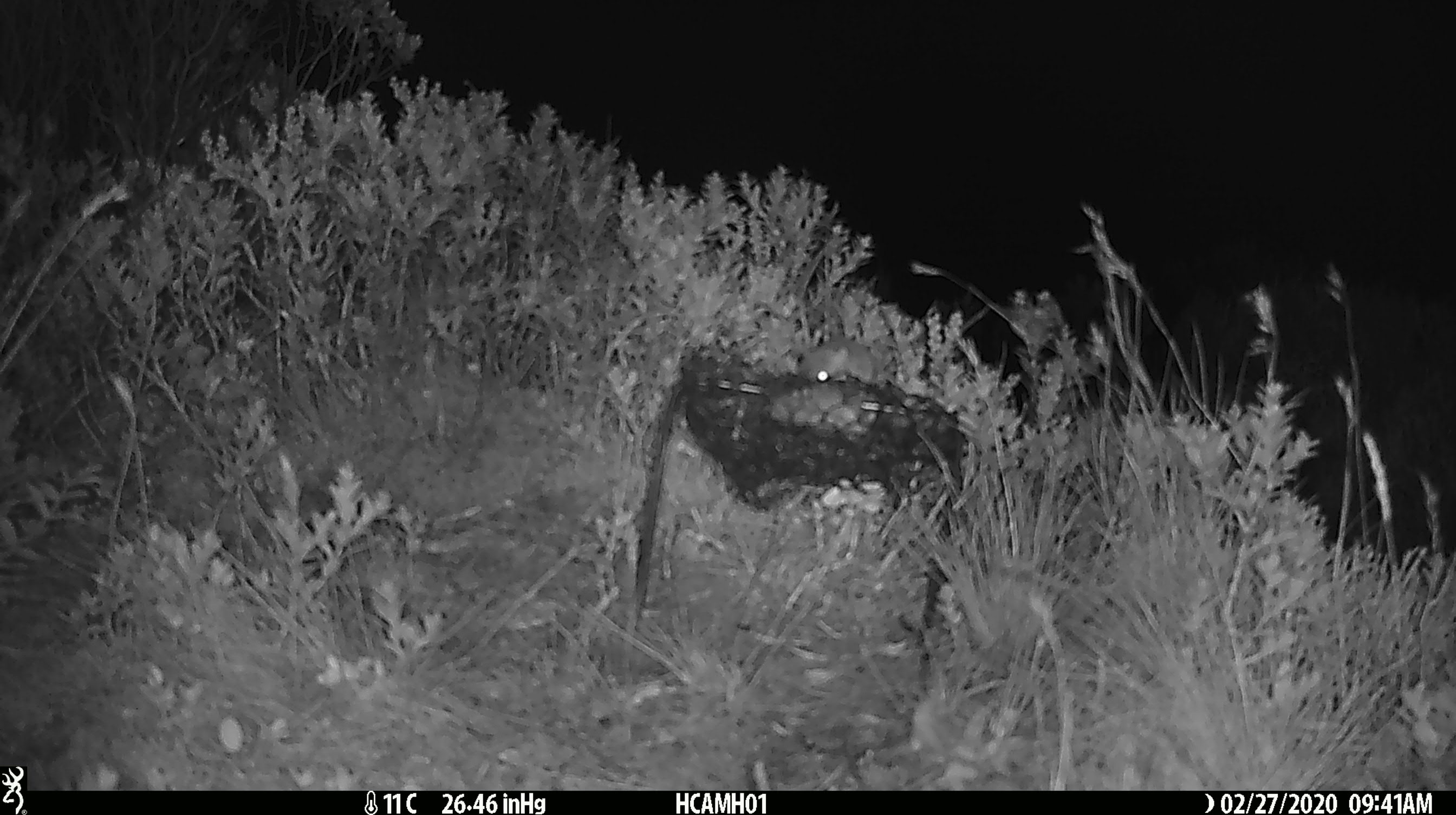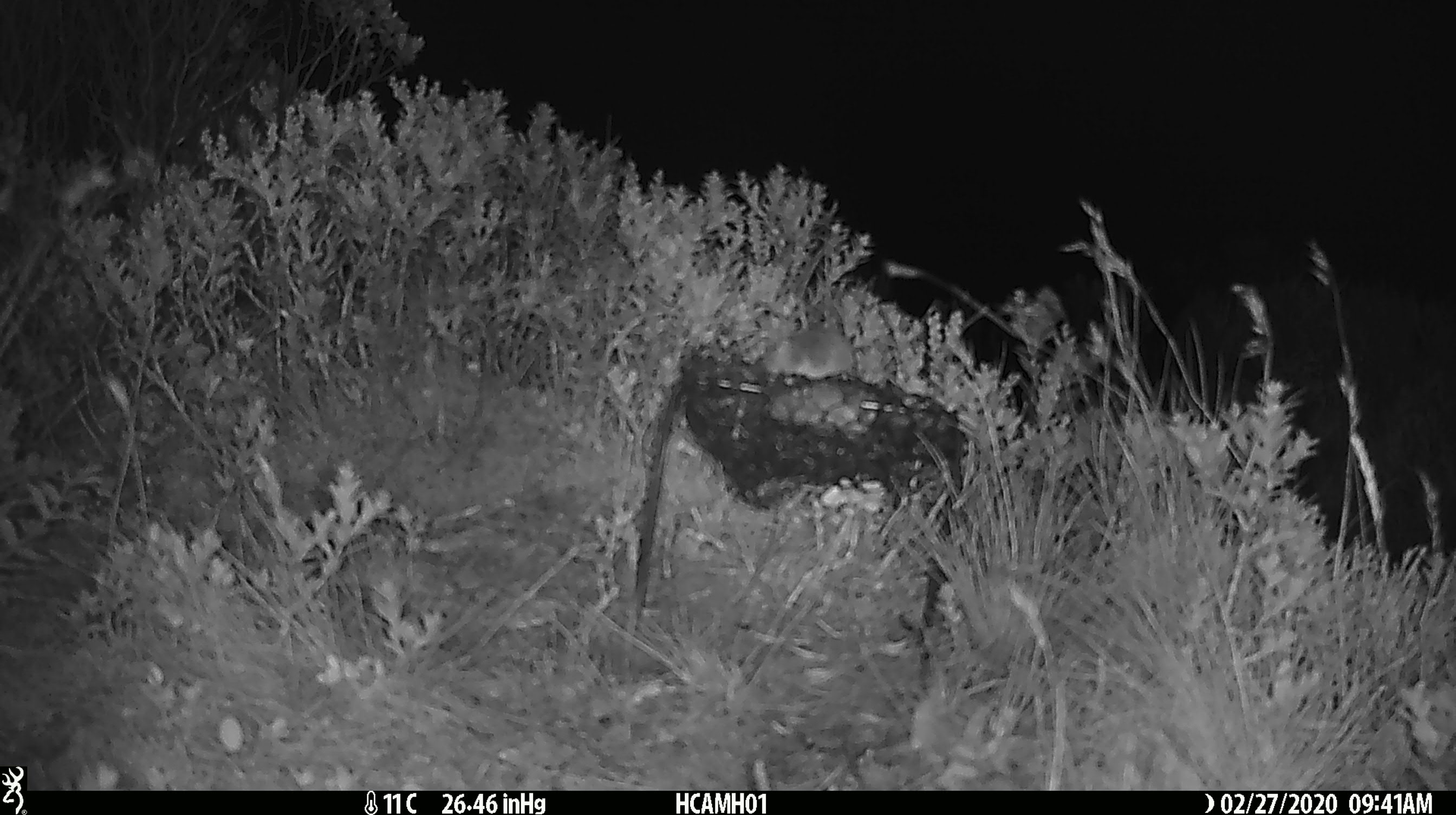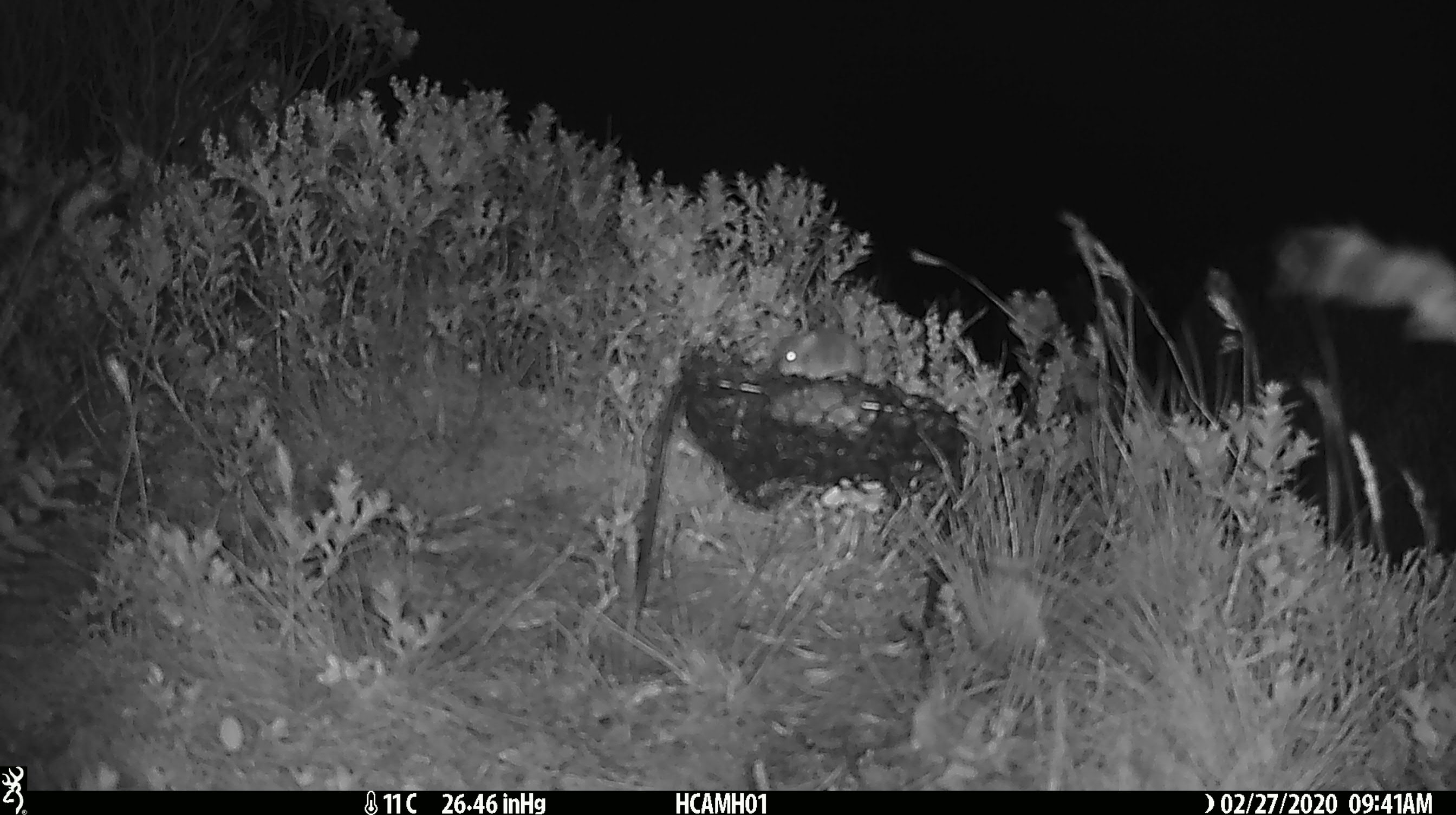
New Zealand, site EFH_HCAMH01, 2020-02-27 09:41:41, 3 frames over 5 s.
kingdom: Animalia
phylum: Chordata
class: Mammalia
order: Rodentia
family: Muridae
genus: Mus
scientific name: Mus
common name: mouse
Mouse (Mus).